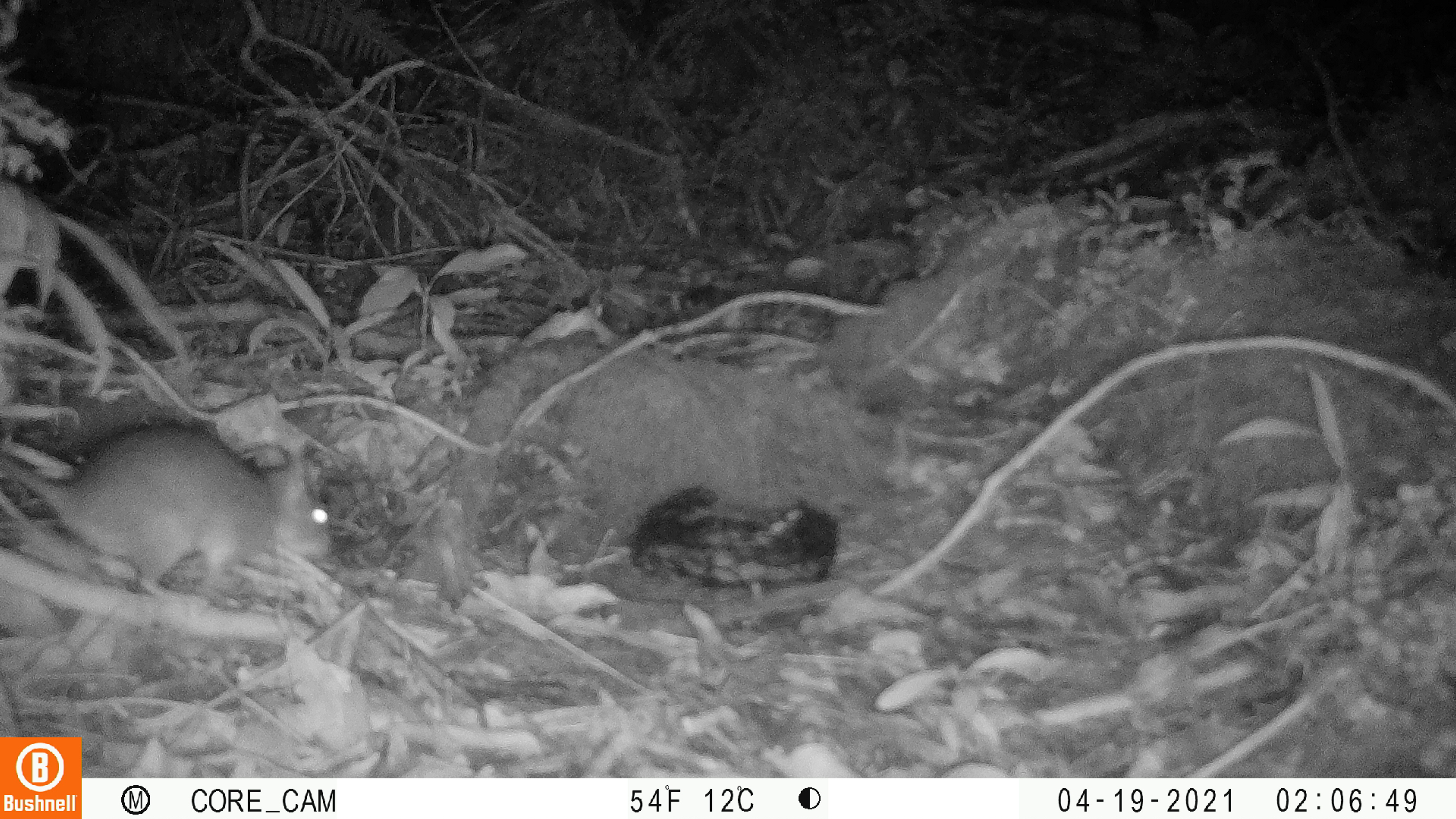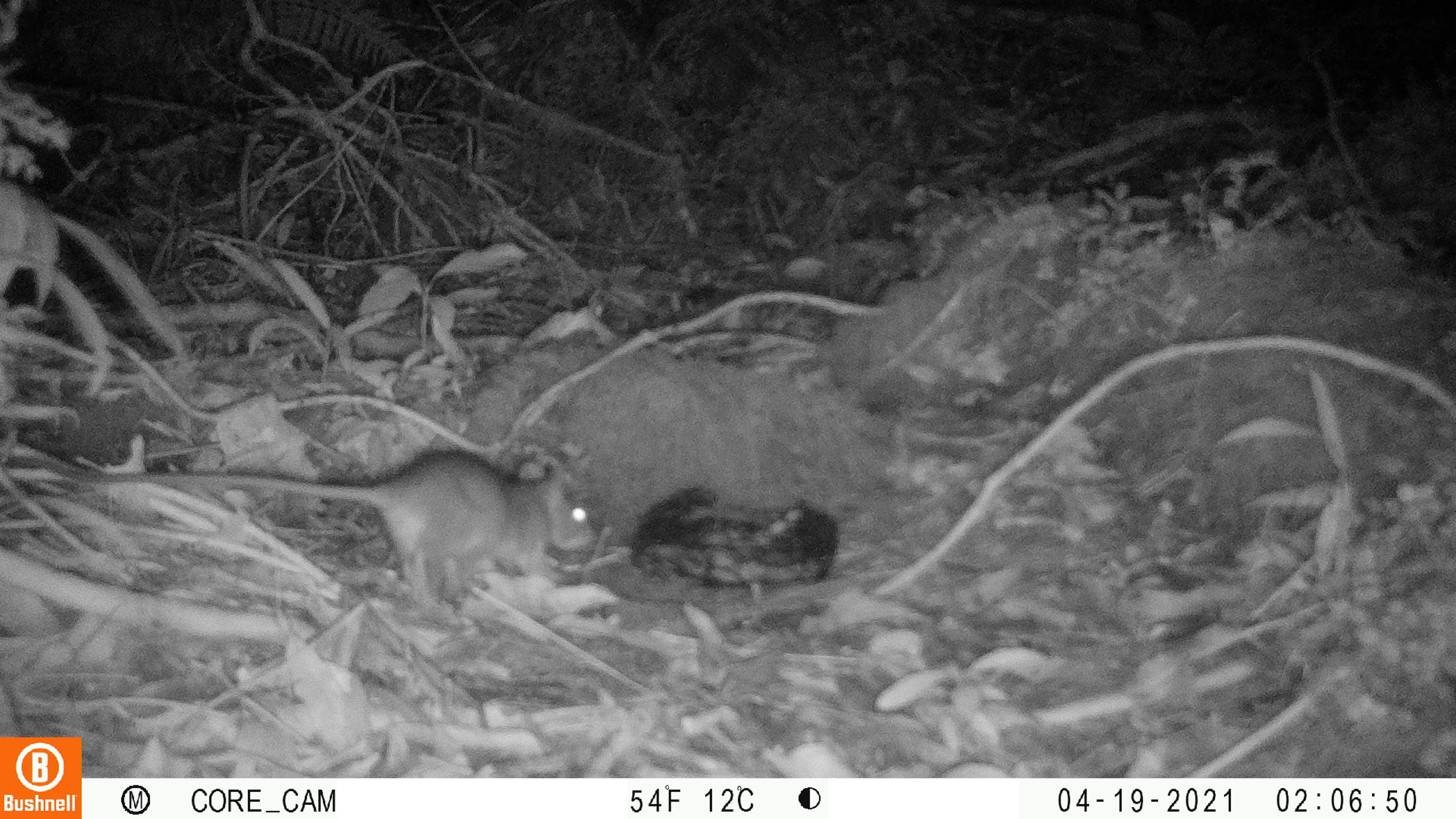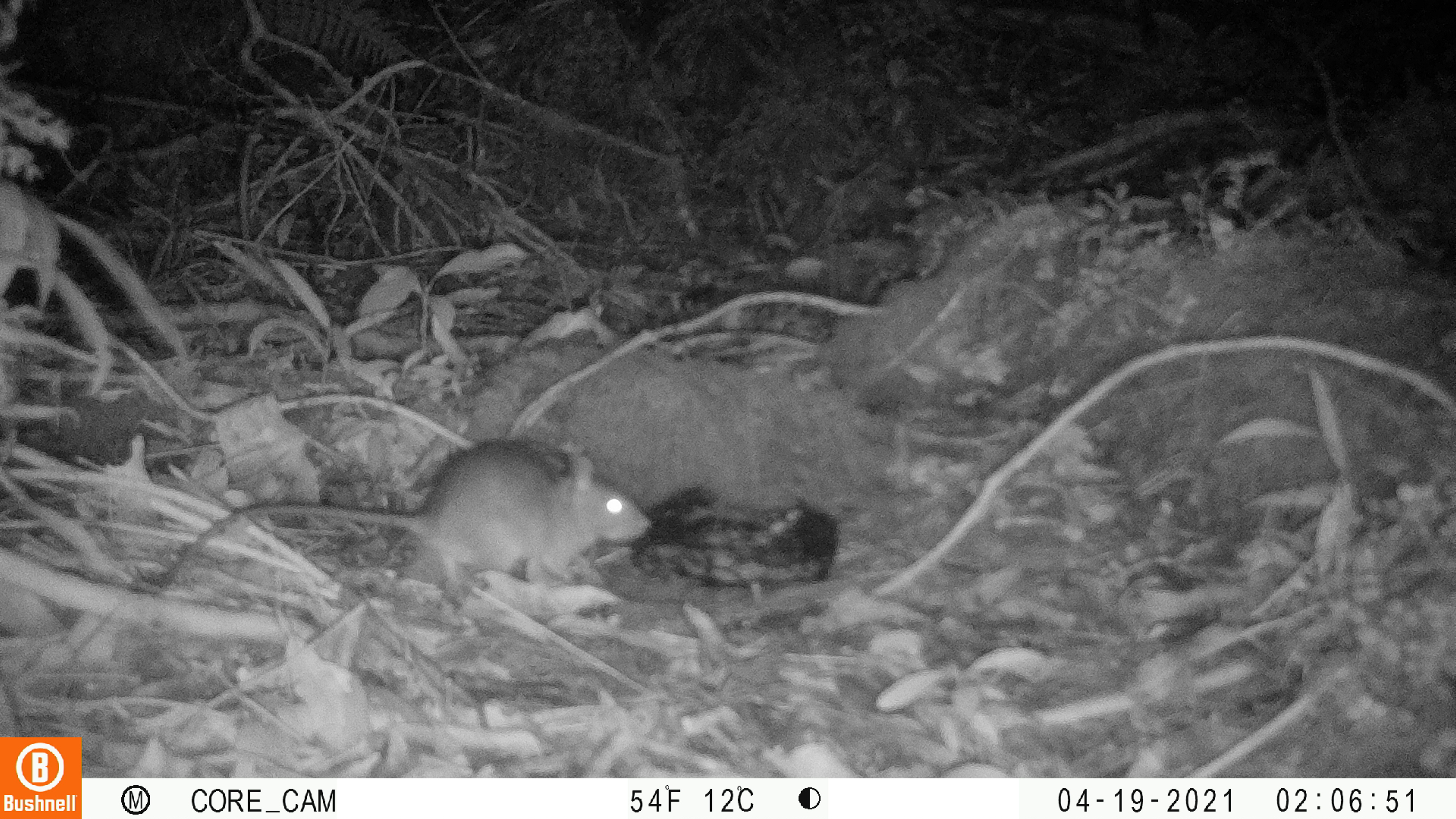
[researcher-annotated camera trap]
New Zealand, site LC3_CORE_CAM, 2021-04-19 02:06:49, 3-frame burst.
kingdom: Animalia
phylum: Chordata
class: Mammalia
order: Rodentia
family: Muridae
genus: Rattus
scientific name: Rattus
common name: rat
Rat (Rattus).